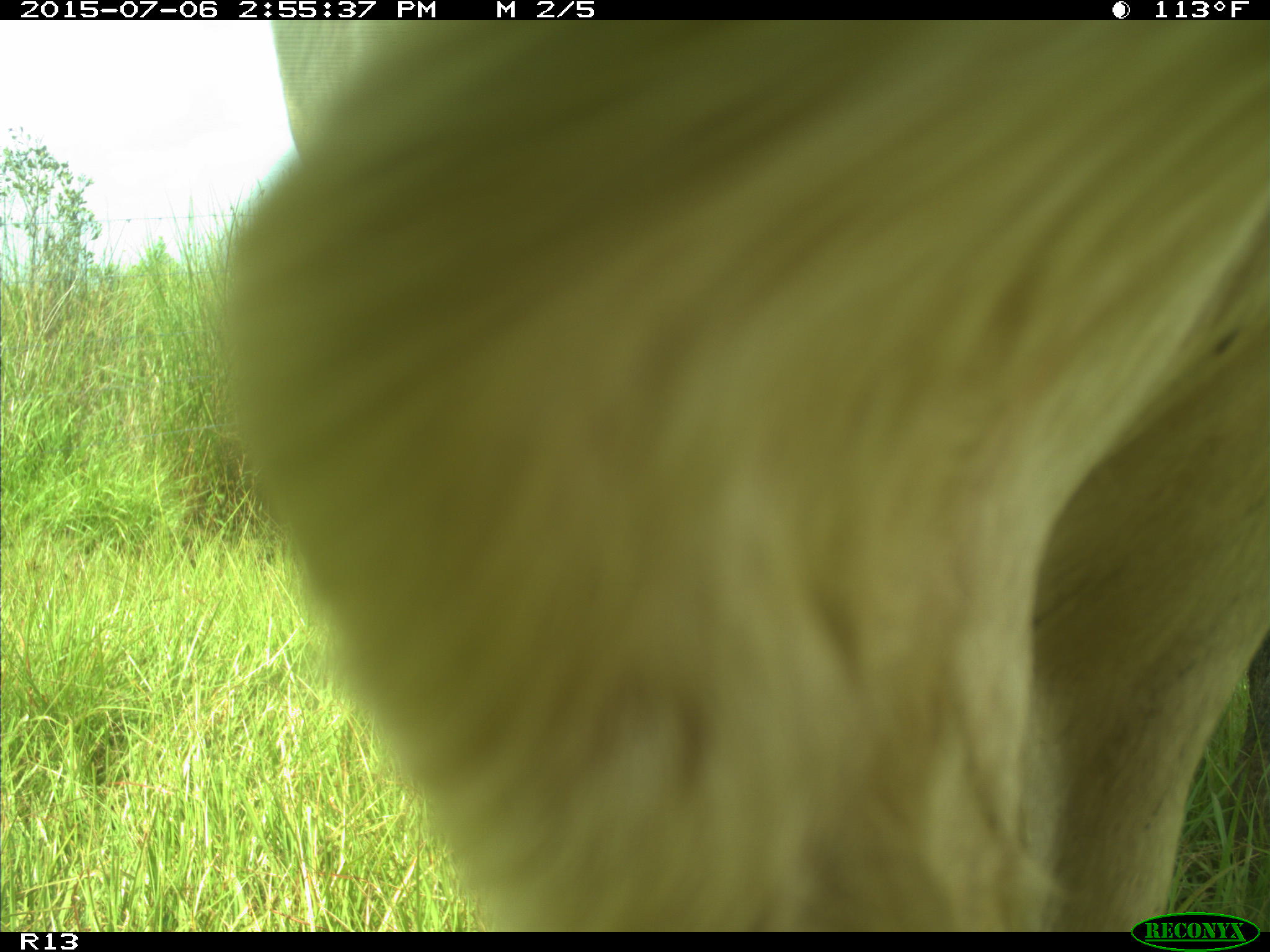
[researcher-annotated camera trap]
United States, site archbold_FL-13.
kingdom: Animalia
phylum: Chordata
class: Mammalia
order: Artiodactyla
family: Bovidae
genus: Bos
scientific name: Bos taurus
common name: domestic cow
Bos taurus (domestic cow).